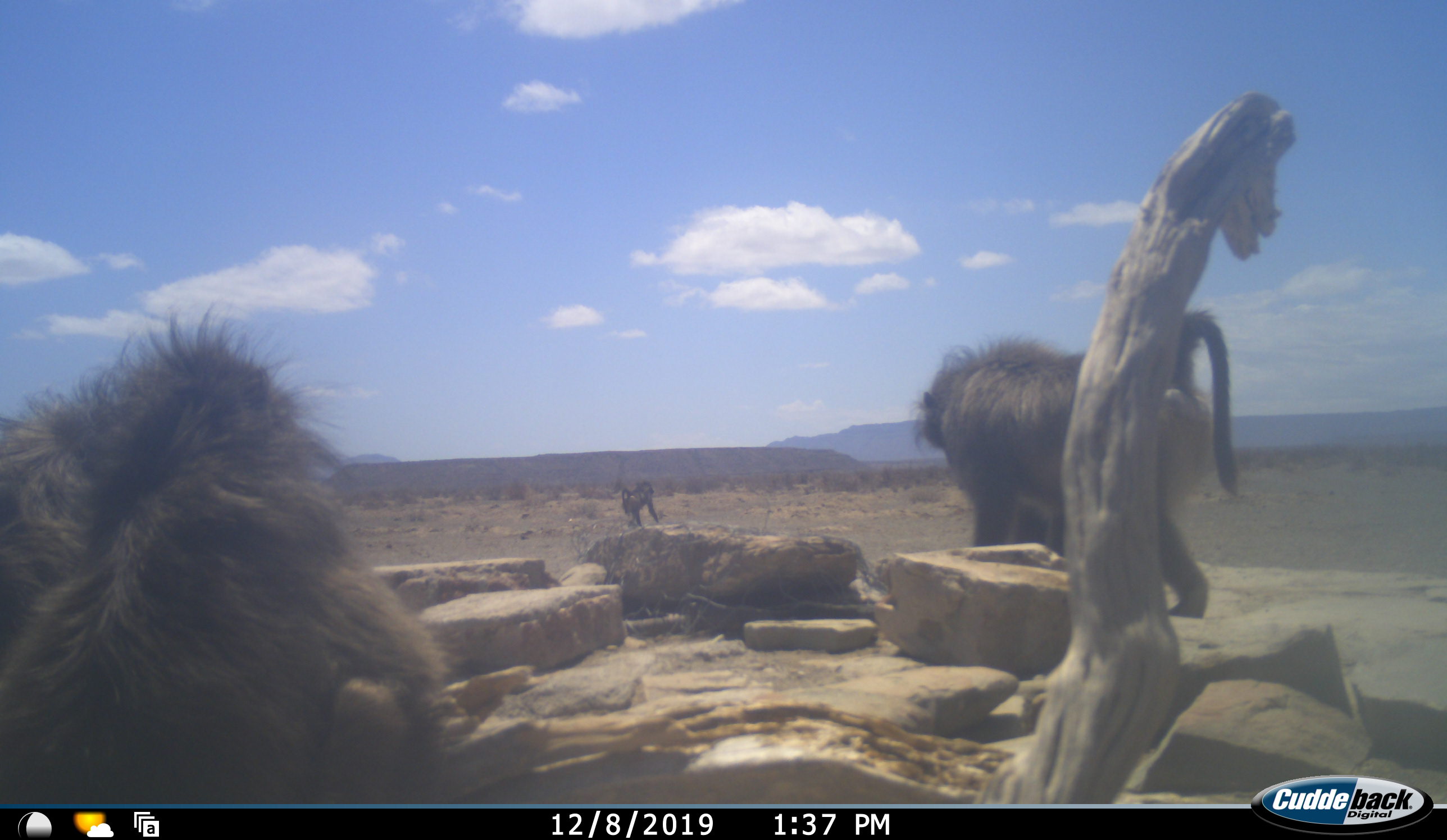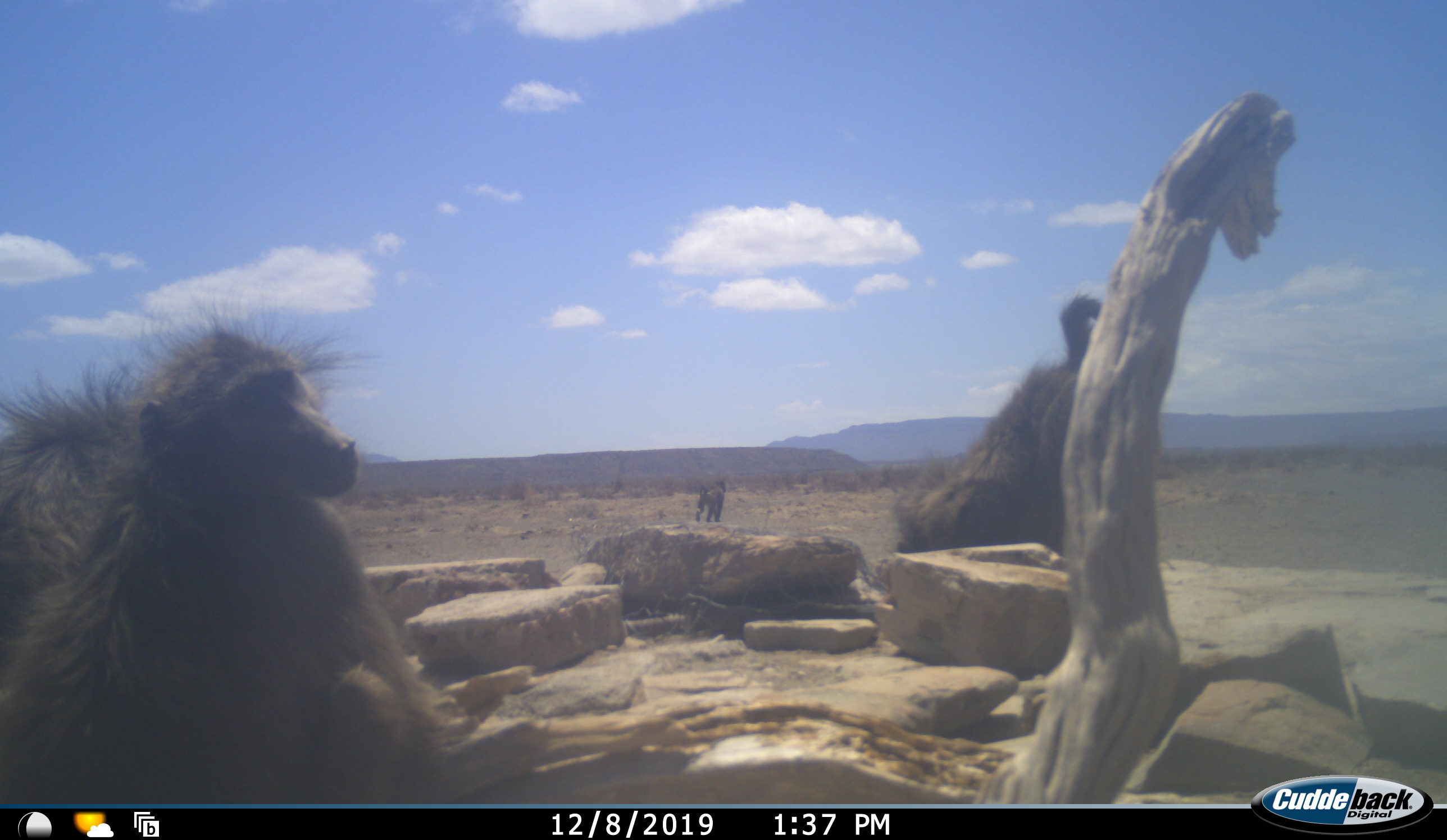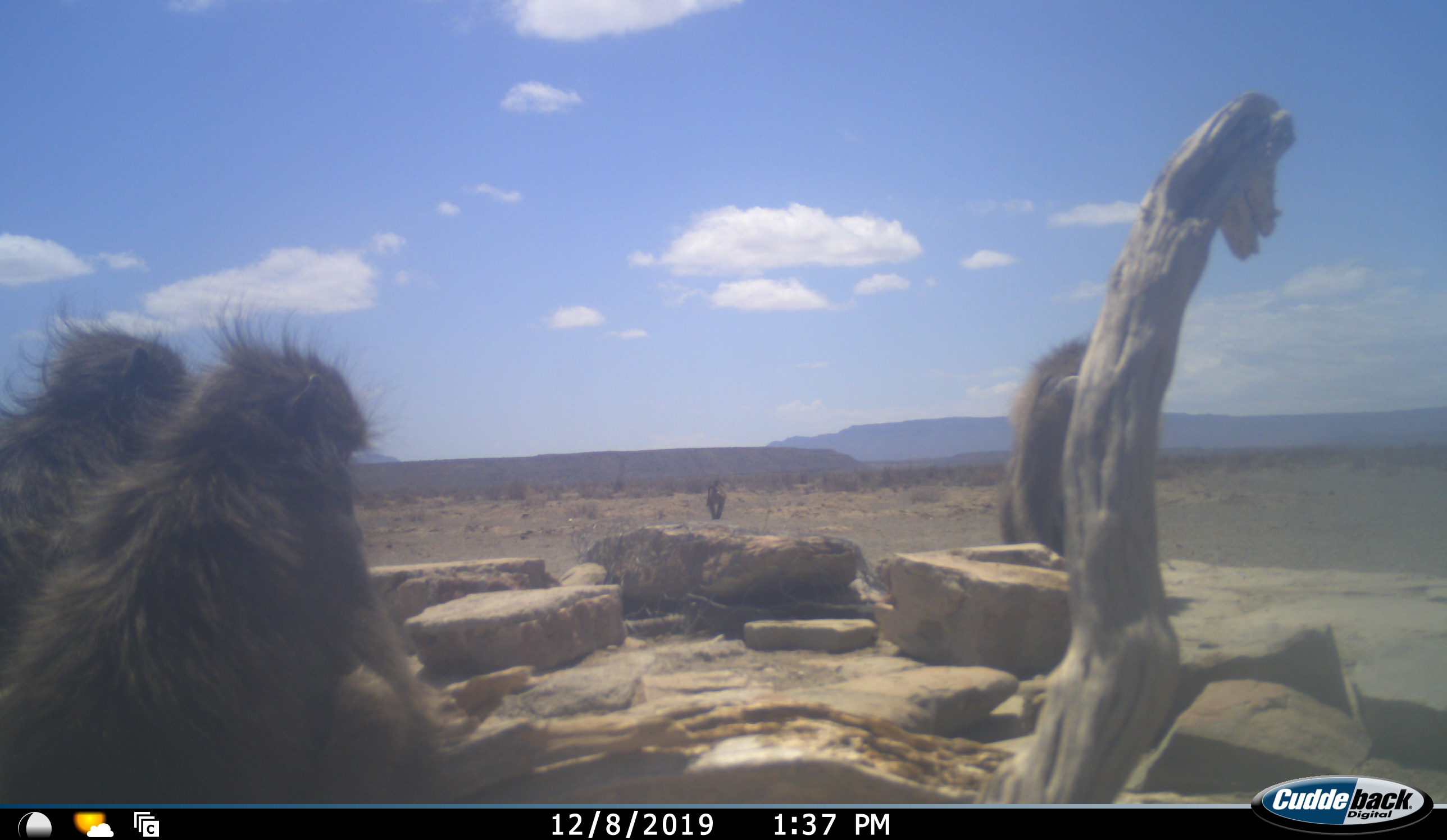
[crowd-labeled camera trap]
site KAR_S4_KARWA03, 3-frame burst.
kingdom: Animalia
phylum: Chordata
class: Mammalia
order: Primates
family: Cercopithecidae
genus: Papio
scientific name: Papio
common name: baboon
Baboon (Papio), count 4. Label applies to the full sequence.